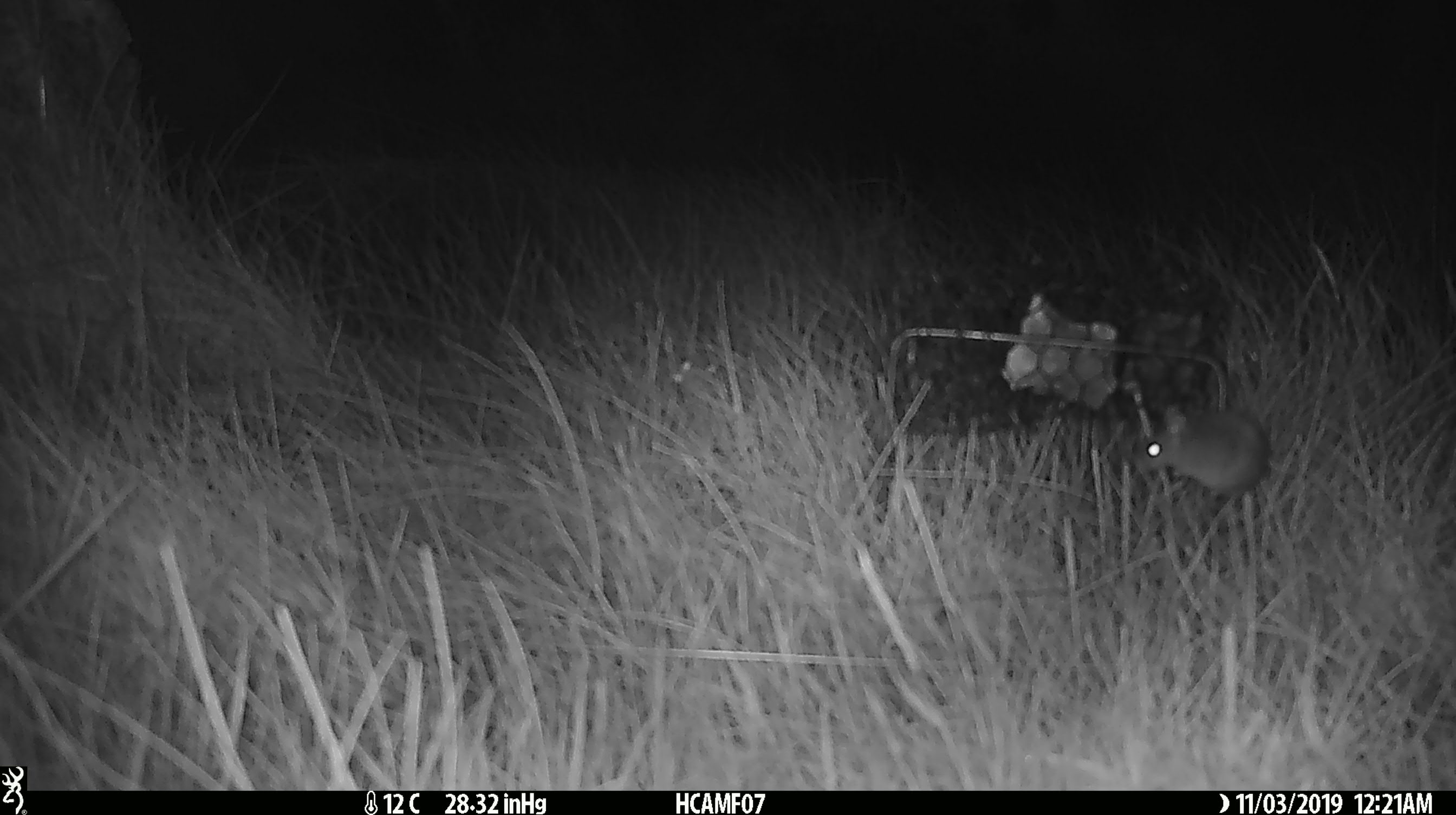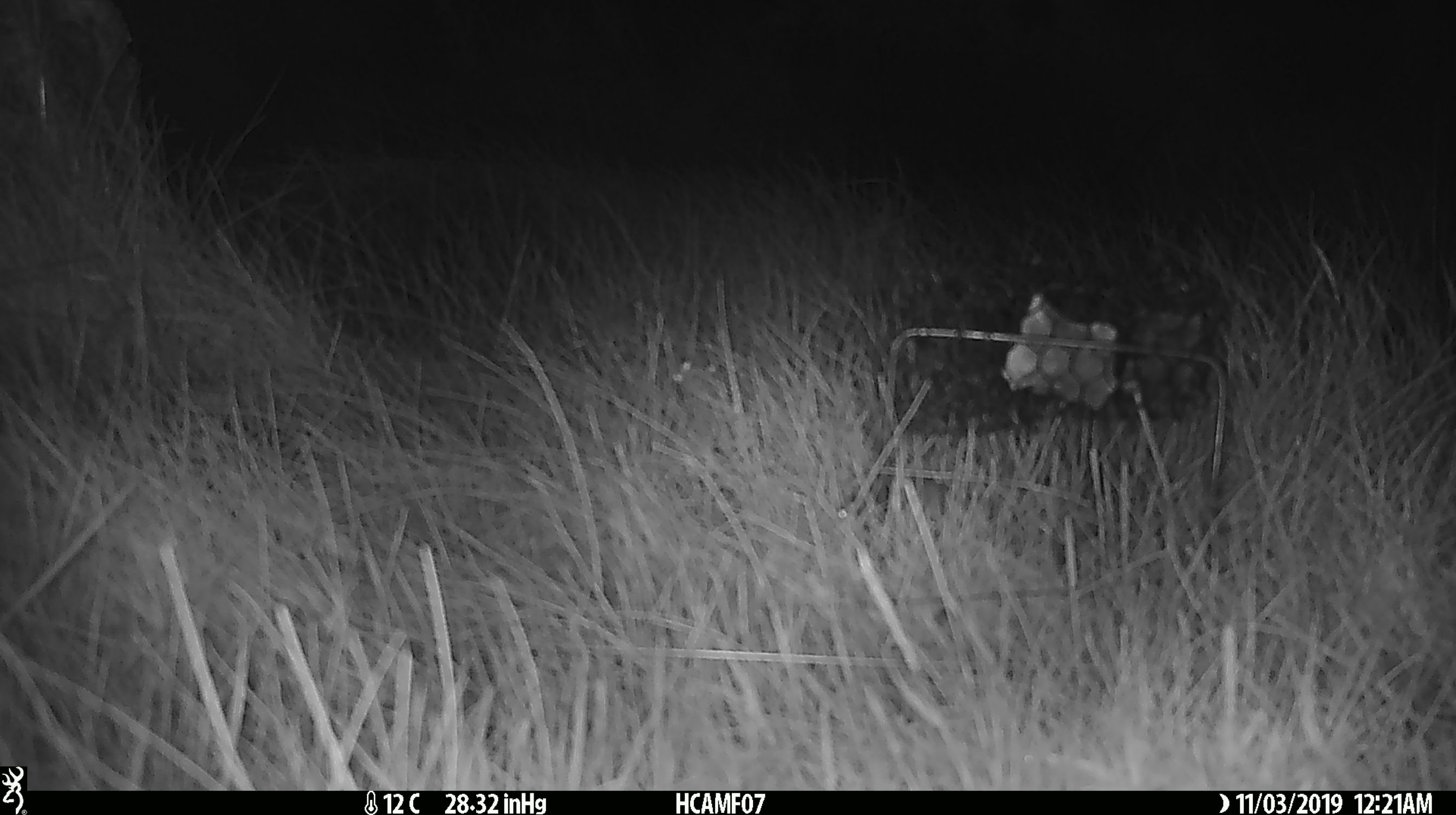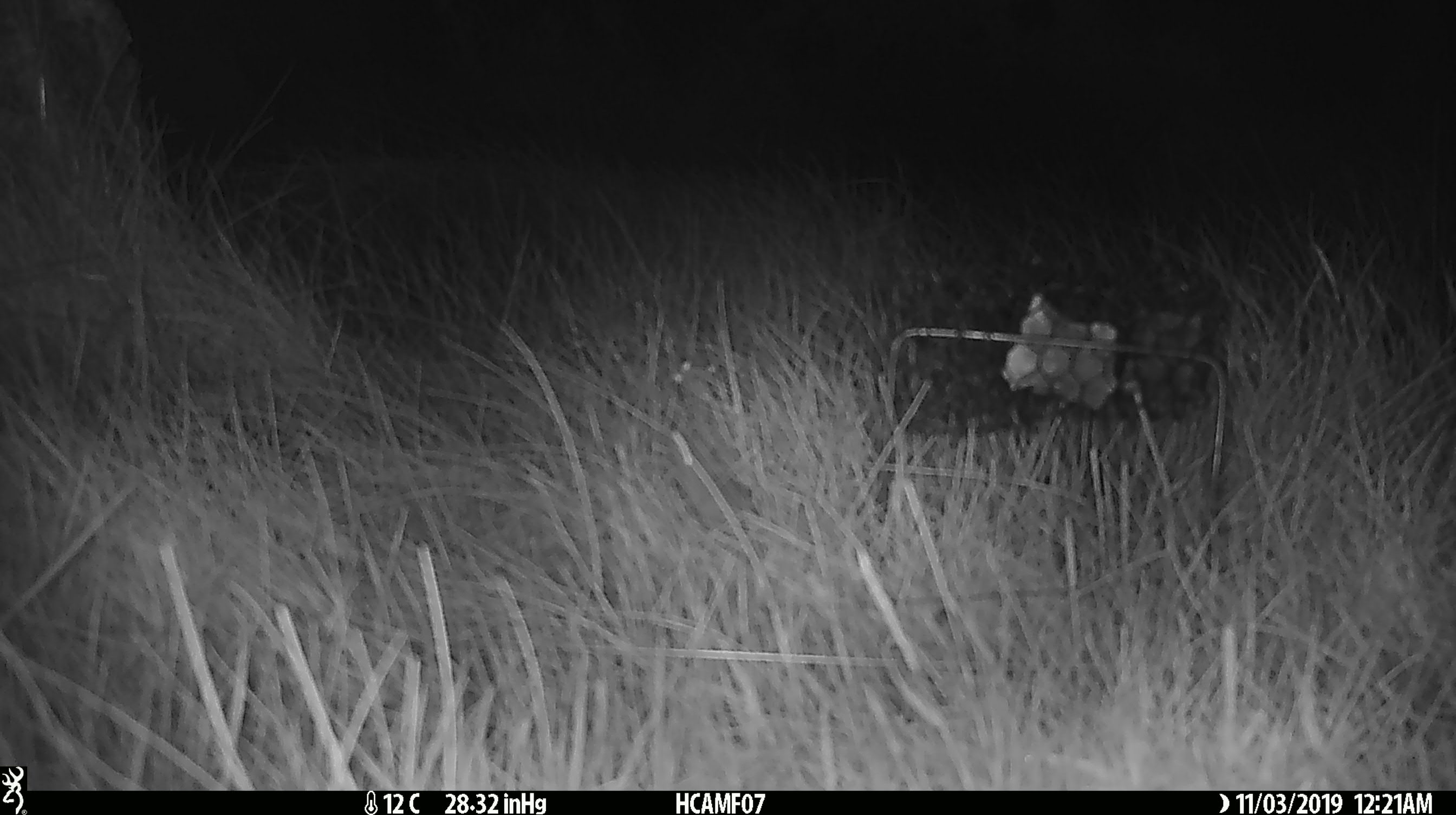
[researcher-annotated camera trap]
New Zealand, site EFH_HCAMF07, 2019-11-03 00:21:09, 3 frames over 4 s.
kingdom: Animalia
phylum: Chordata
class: Mammalia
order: Rodentia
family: Muridae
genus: Mus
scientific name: Mus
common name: mouse